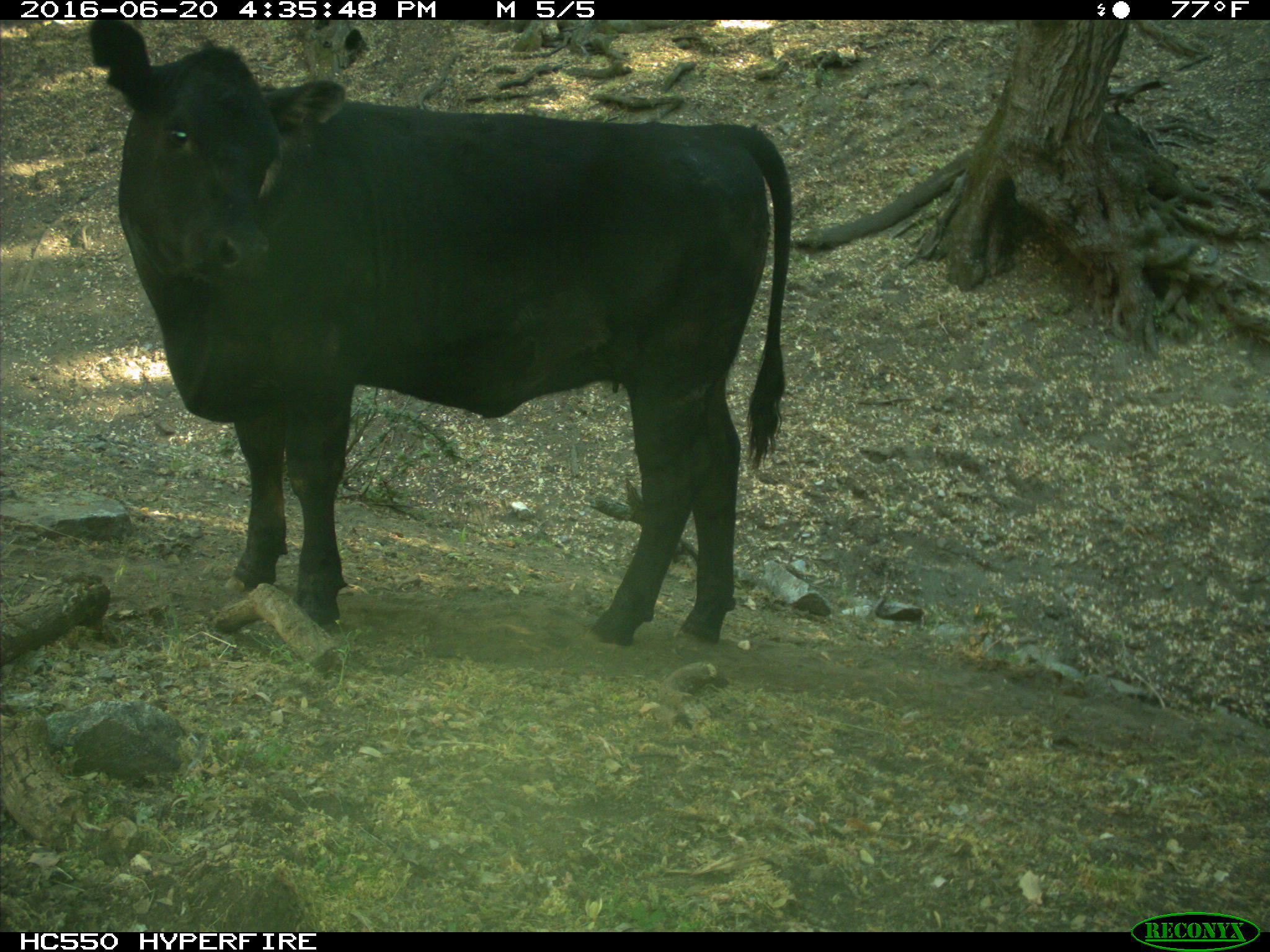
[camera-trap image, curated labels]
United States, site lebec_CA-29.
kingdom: Animalia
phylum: Chordata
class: Mammalia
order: Artiodactyla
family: Bovidae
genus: Bos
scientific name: Bos taurus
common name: domestic cow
Bos taurus (domestic cow).